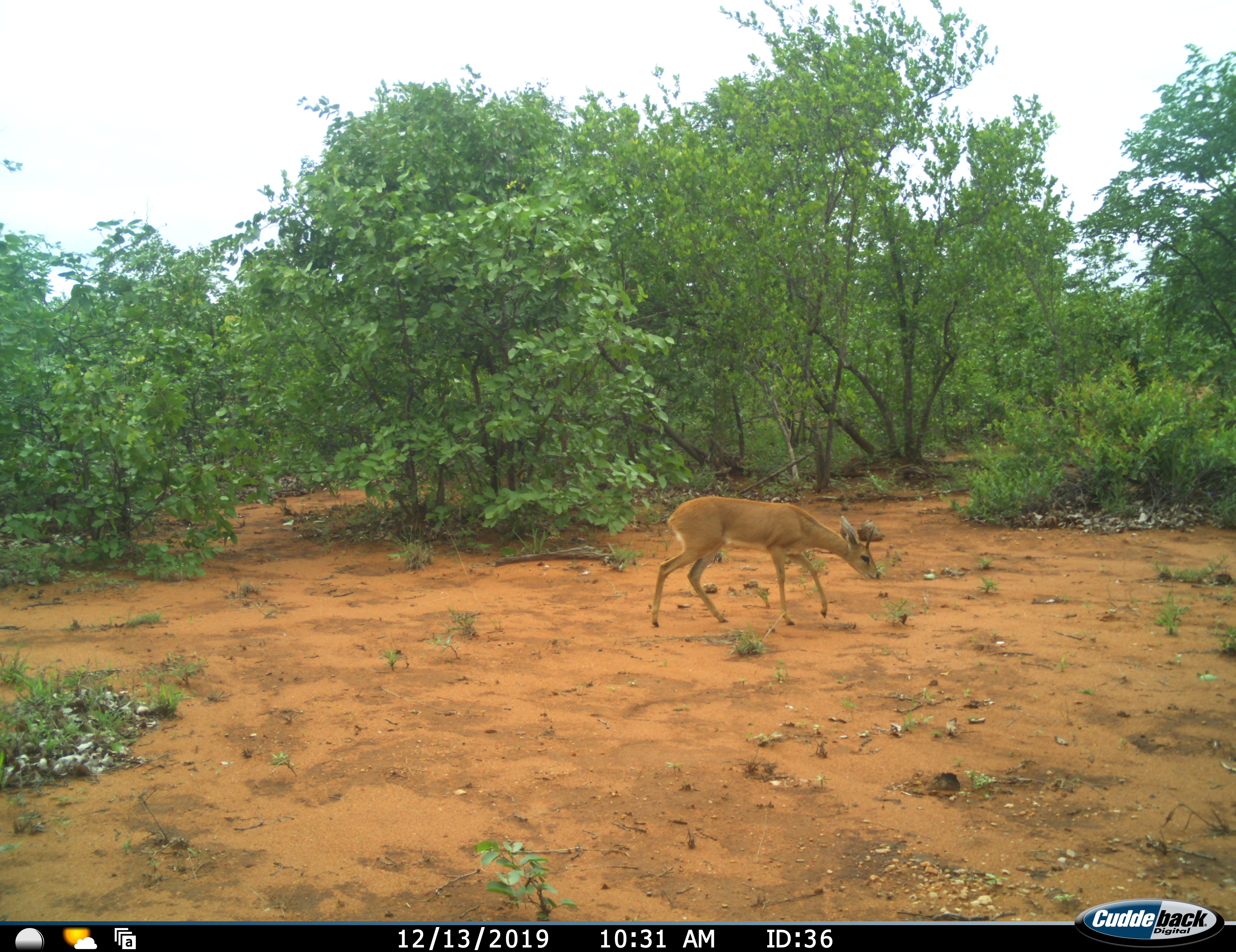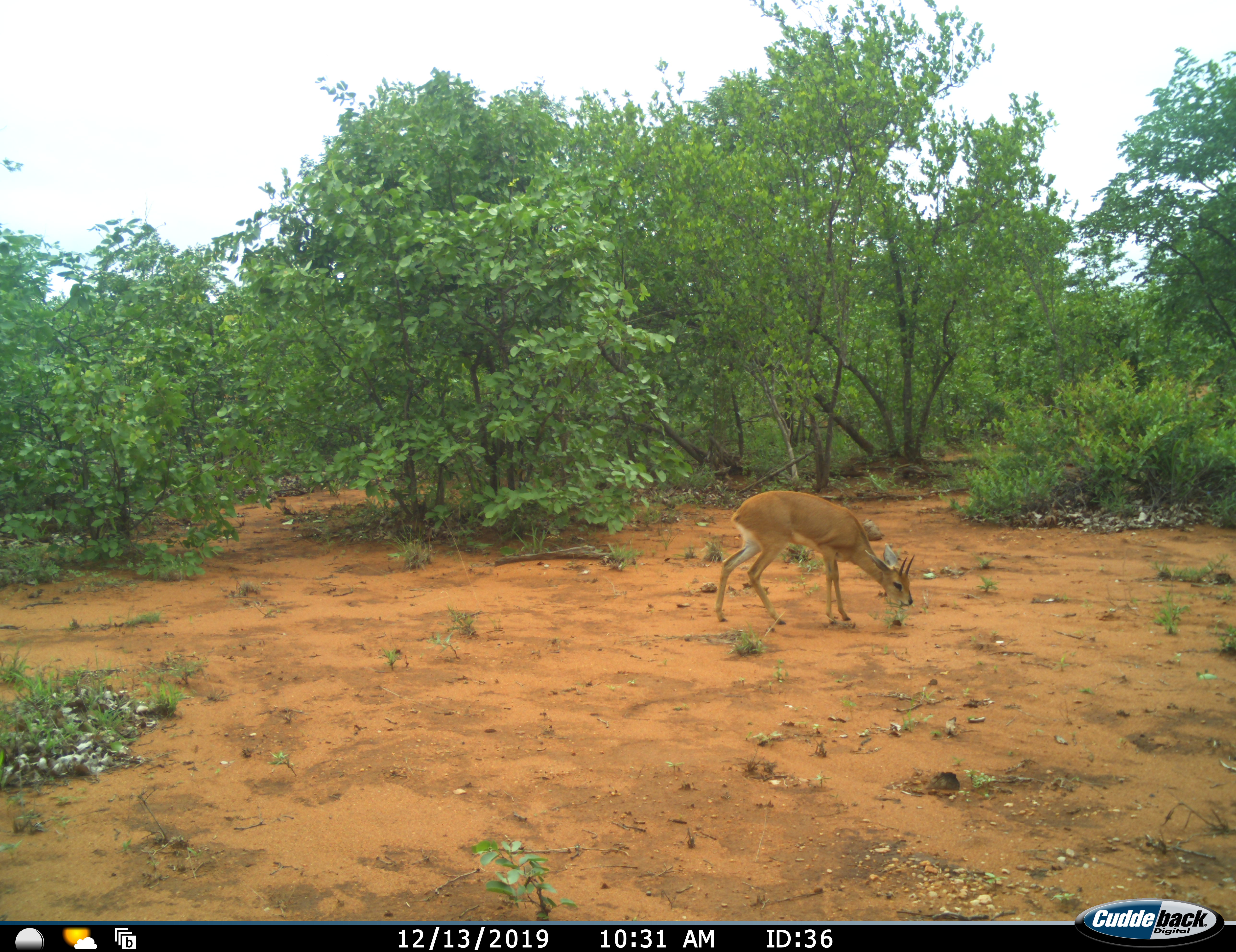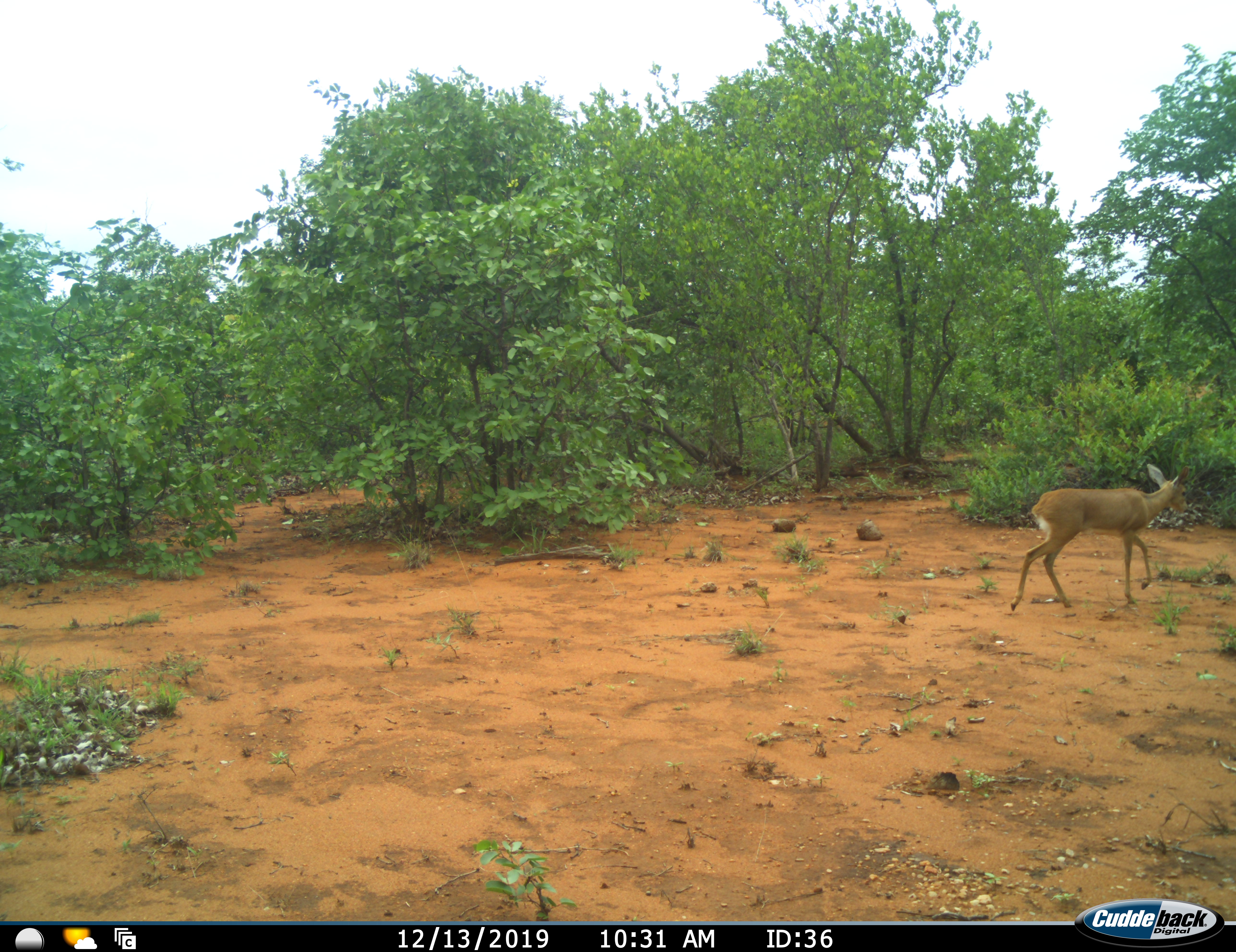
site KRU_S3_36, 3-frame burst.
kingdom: Animalia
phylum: Chordata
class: Mammalia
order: Artiodactyla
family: Bovidae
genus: Raphicerus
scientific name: Raphicerus campestris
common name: steenbok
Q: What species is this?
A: Steenbok (Raphicerus campestris).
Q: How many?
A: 1.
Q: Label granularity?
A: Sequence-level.